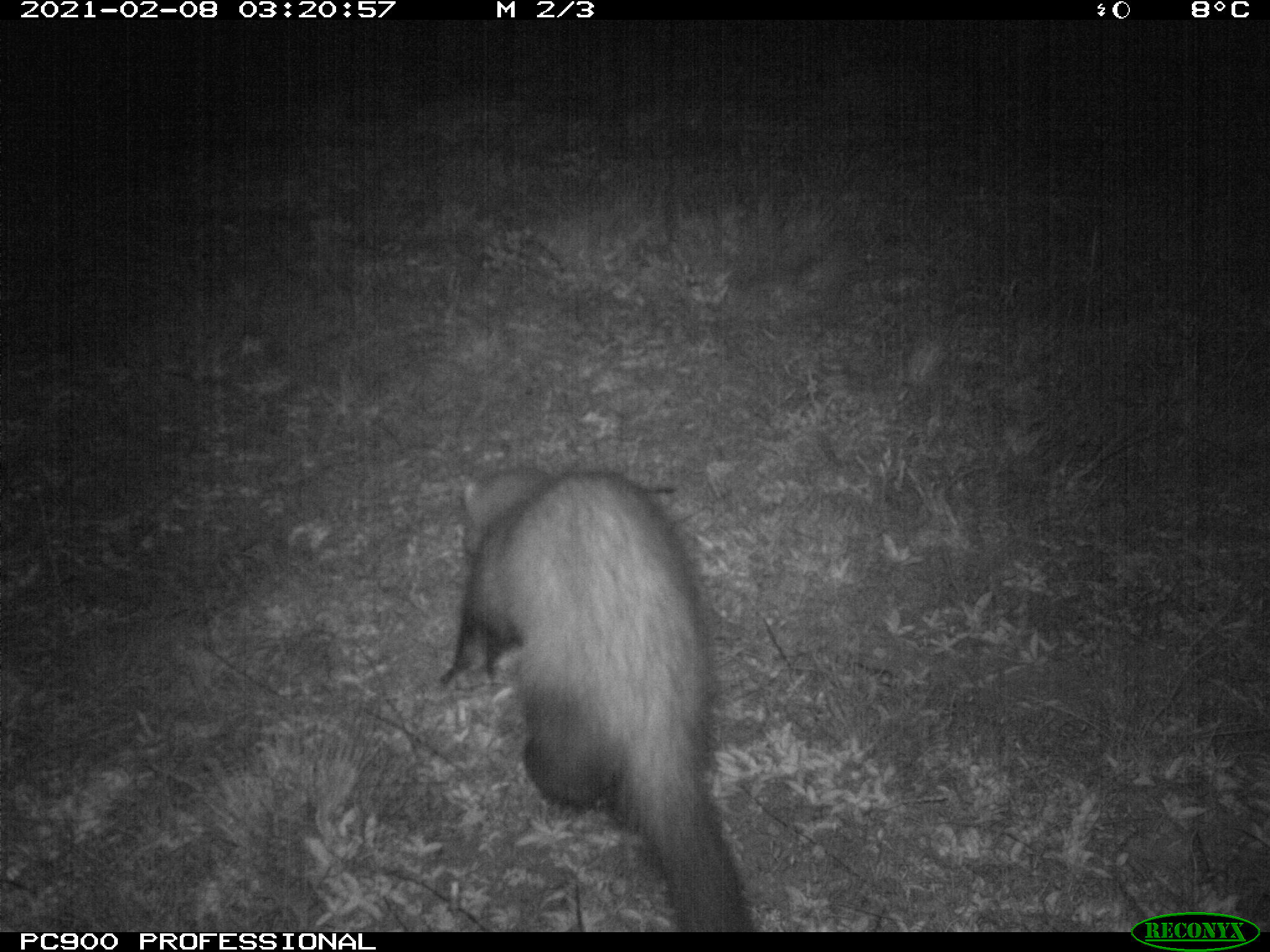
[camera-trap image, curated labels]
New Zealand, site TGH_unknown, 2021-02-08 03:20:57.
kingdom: Animalia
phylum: Chordata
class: Mammalia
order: Carnivora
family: Mustelidae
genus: Mustela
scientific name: Mustela furo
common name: ferret